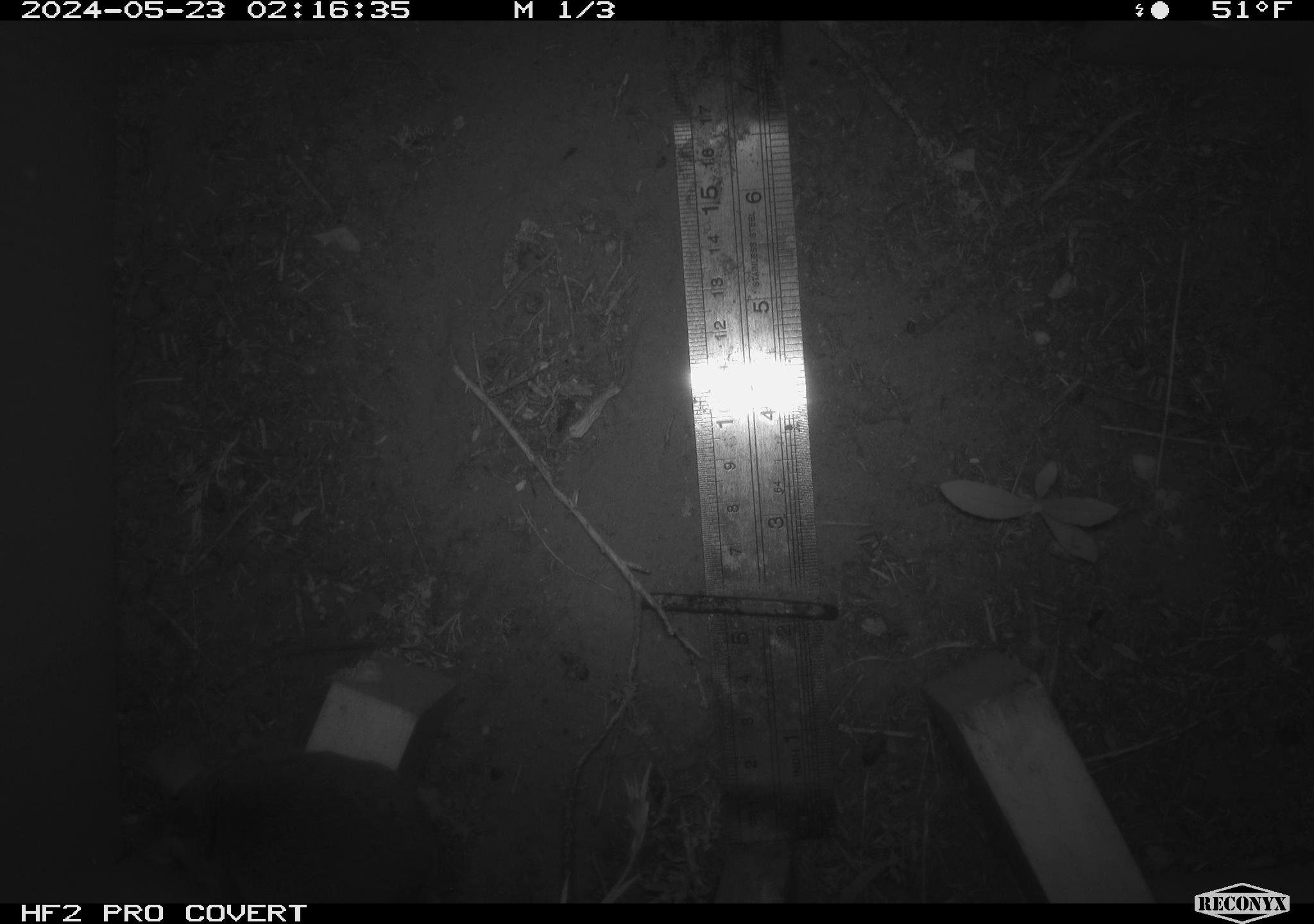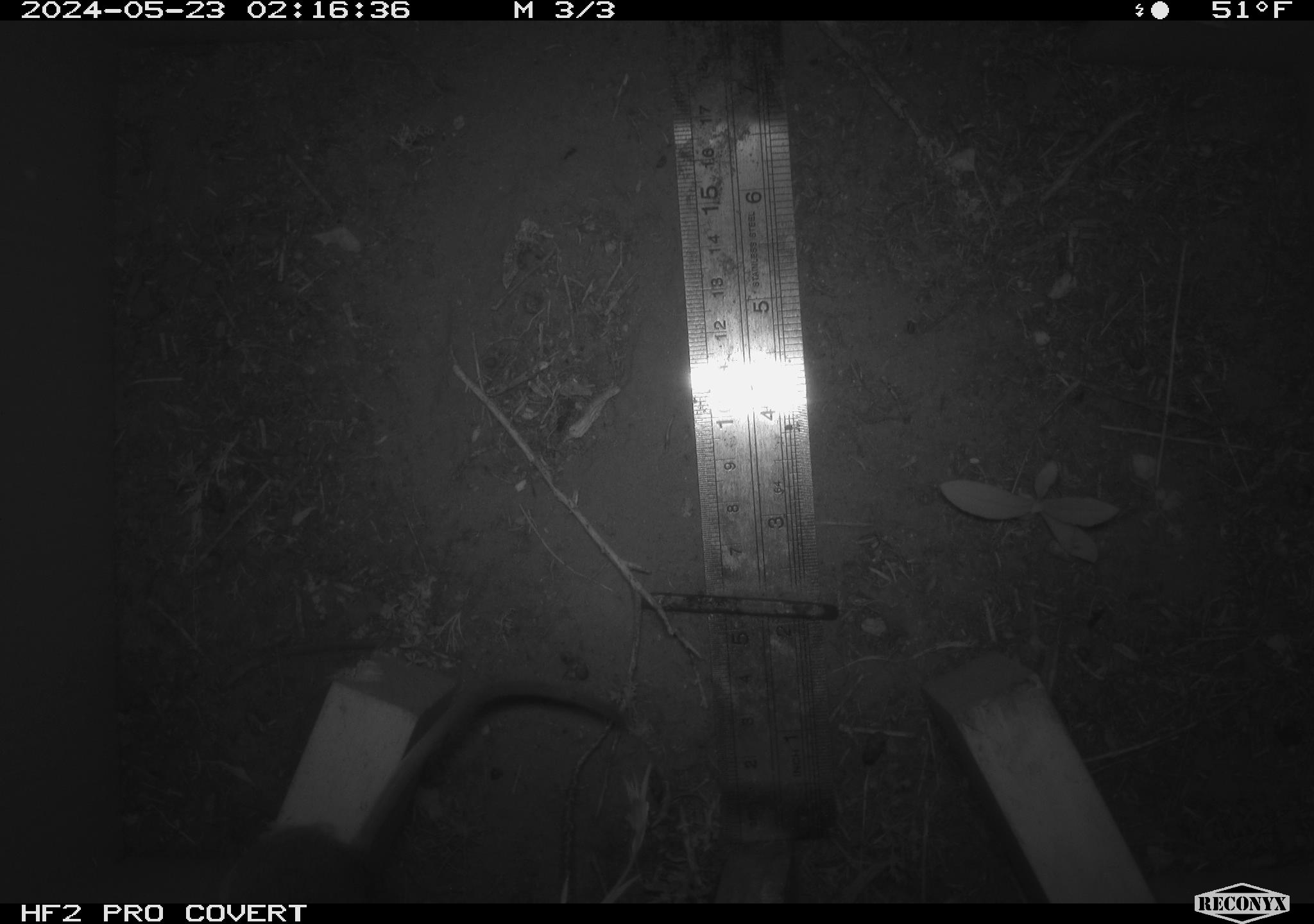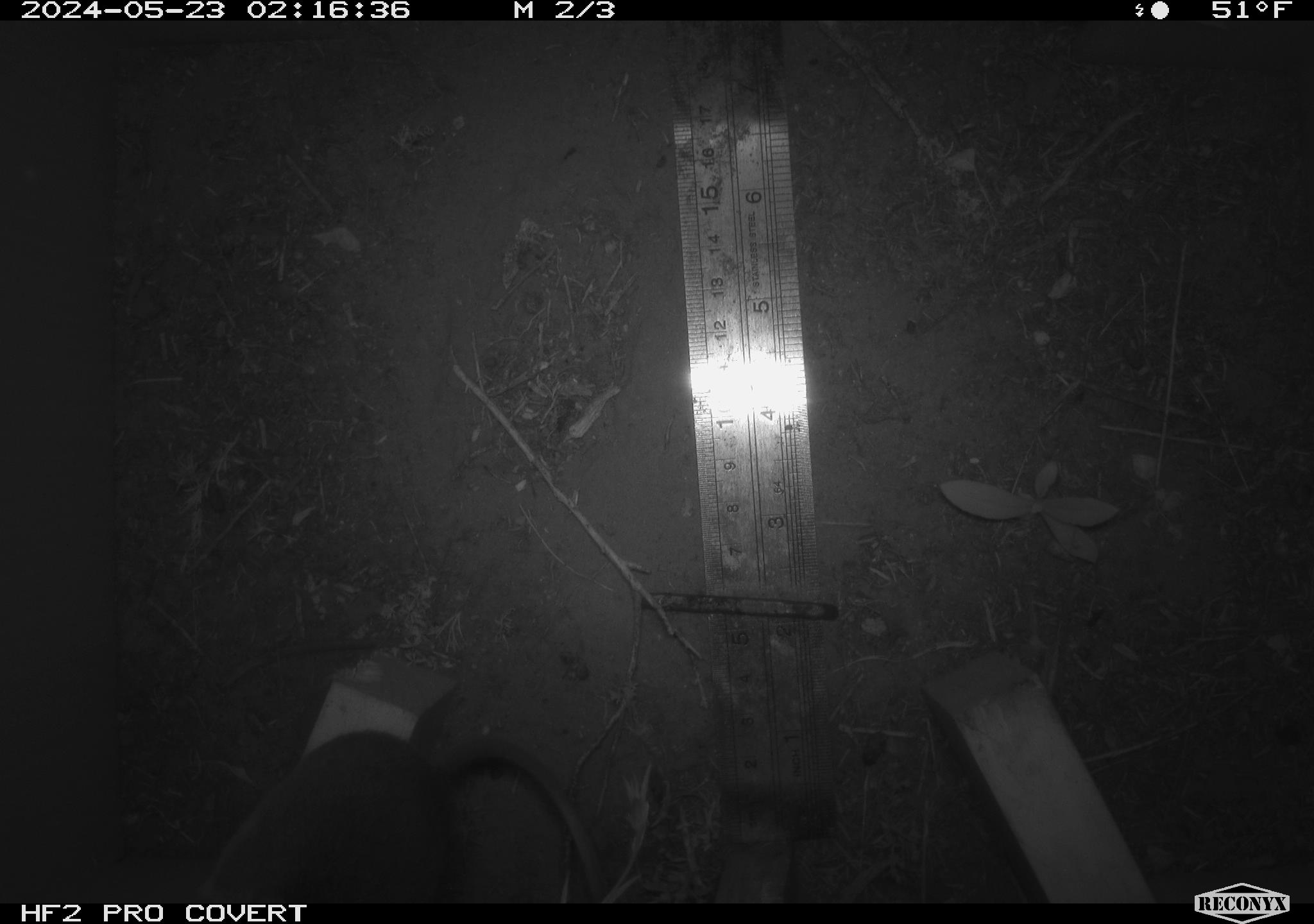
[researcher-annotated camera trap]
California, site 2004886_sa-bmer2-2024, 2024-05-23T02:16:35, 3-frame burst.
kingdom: Animalia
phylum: Chordata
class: Mammalia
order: Rodentia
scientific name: Rodentia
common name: mouse species